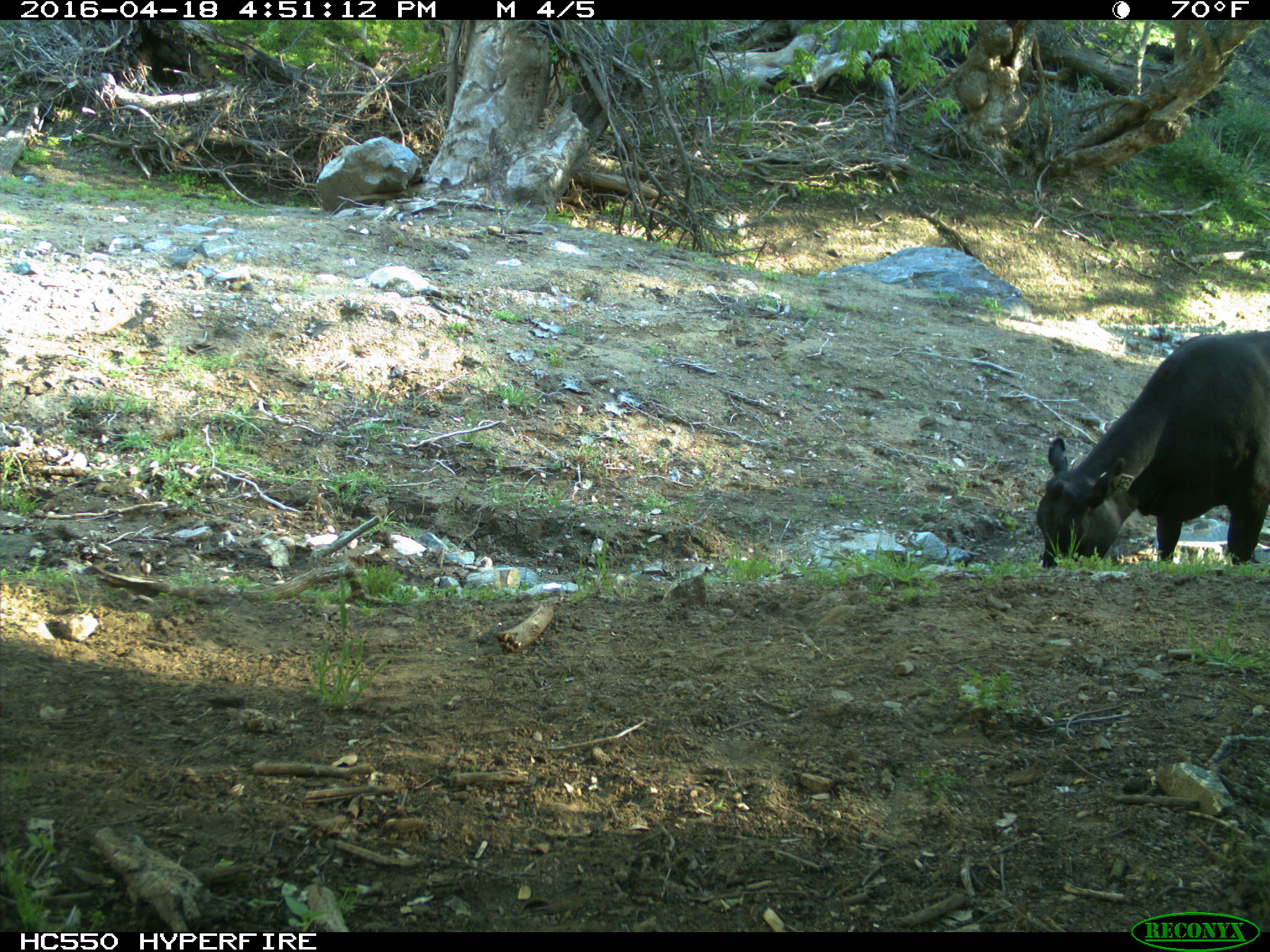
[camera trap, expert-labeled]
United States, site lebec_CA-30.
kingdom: Animalia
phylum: Chordata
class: Mammalia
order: Artiodactyla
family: Bovidae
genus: Bos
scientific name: Bos taurus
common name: domestic cow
Bos taurus (domestic cow).